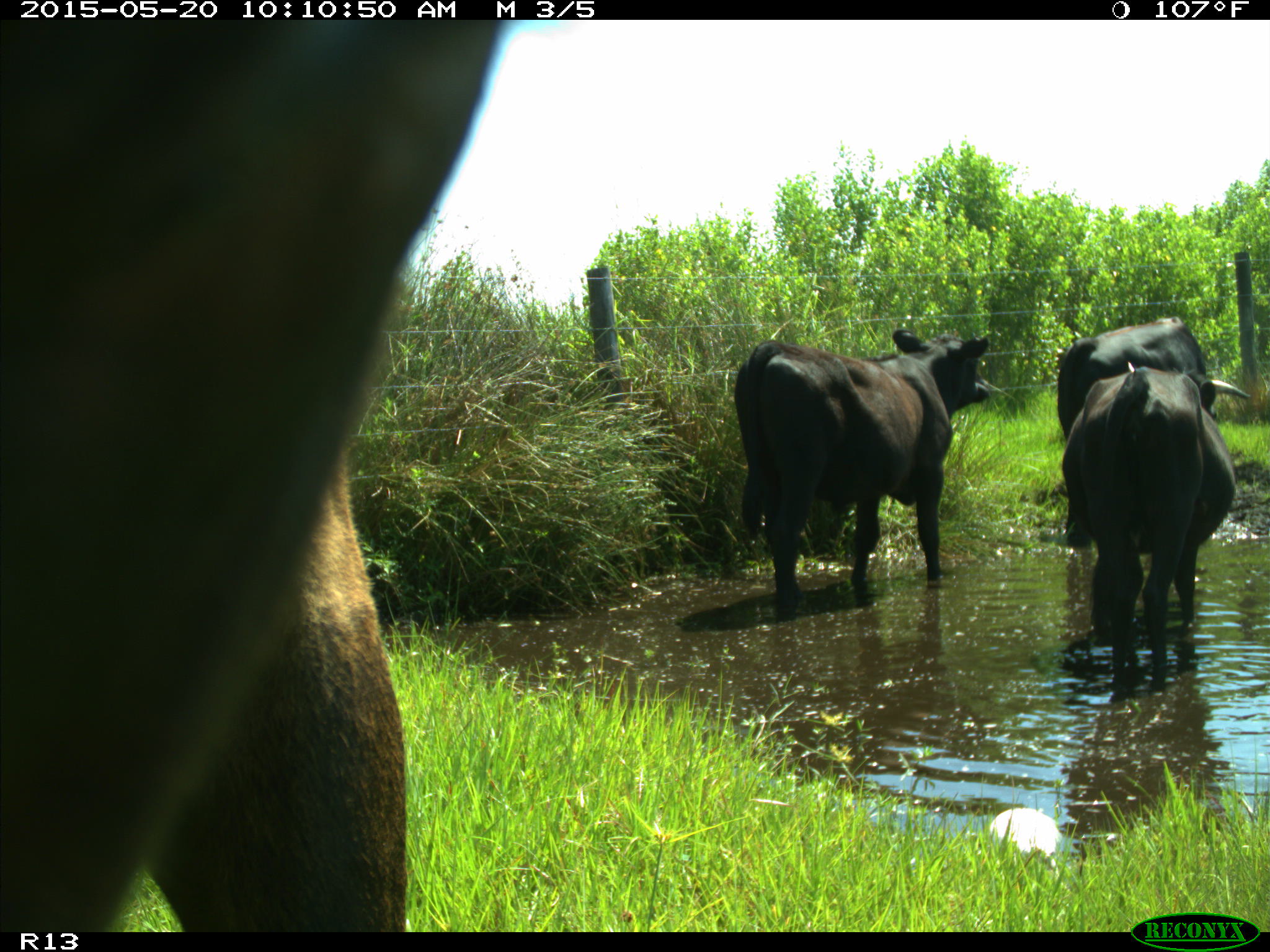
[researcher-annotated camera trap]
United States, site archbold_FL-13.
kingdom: Animalia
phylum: Chordata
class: Mammalia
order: Artiodactyla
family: Bovidae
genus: Bos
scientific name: Bos taurus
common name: domestic cow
Bos taurus (domestic cow).